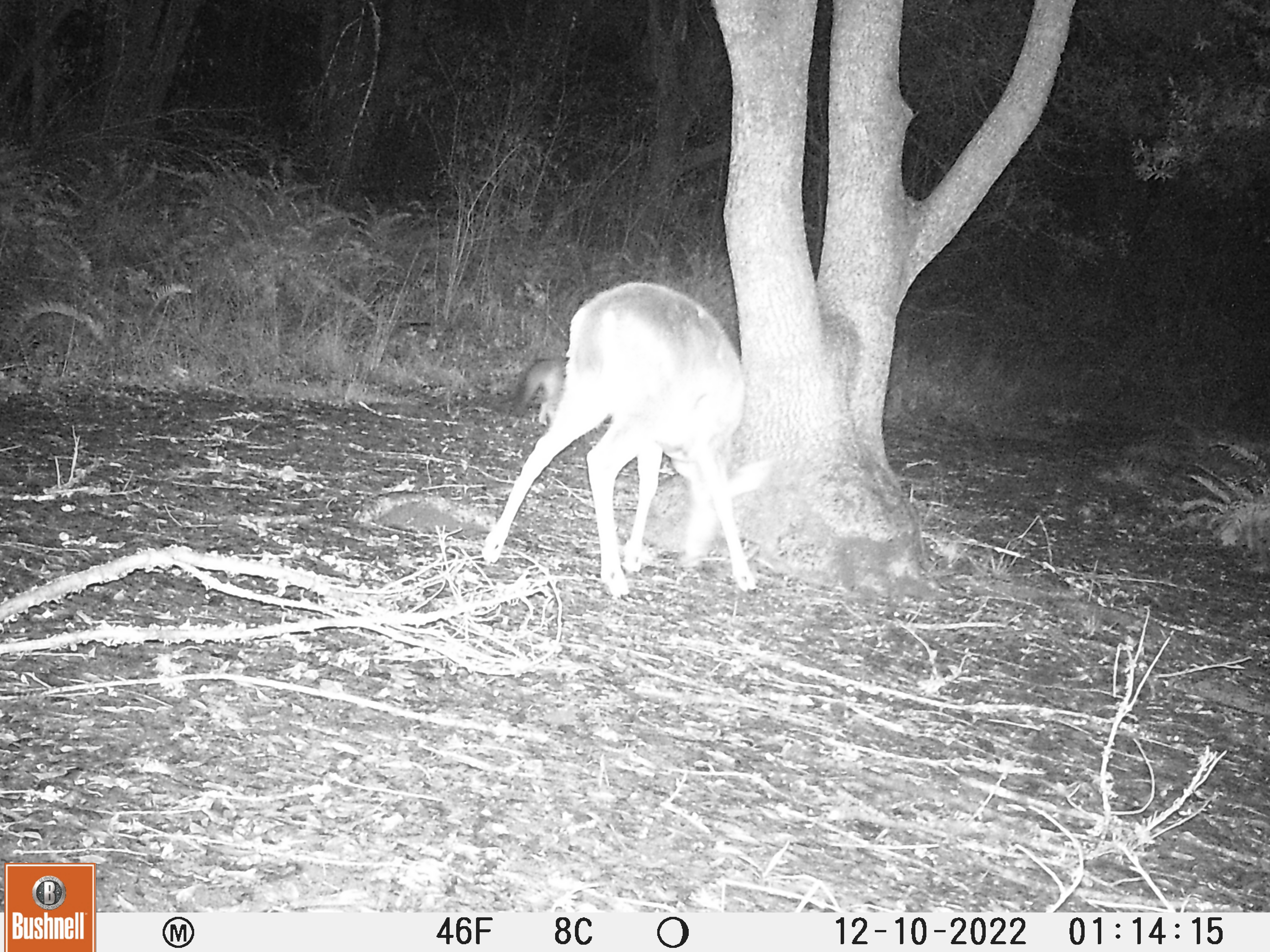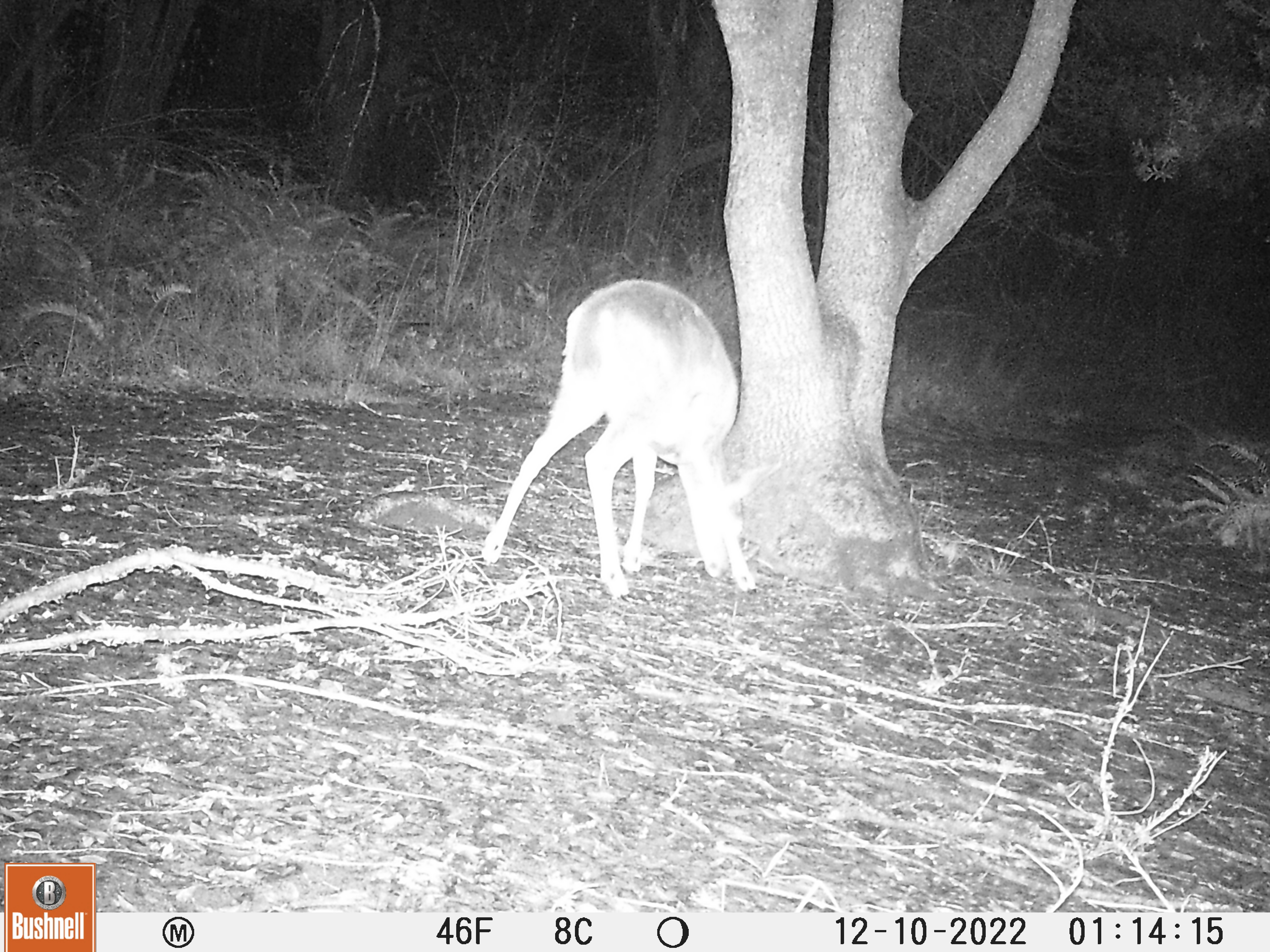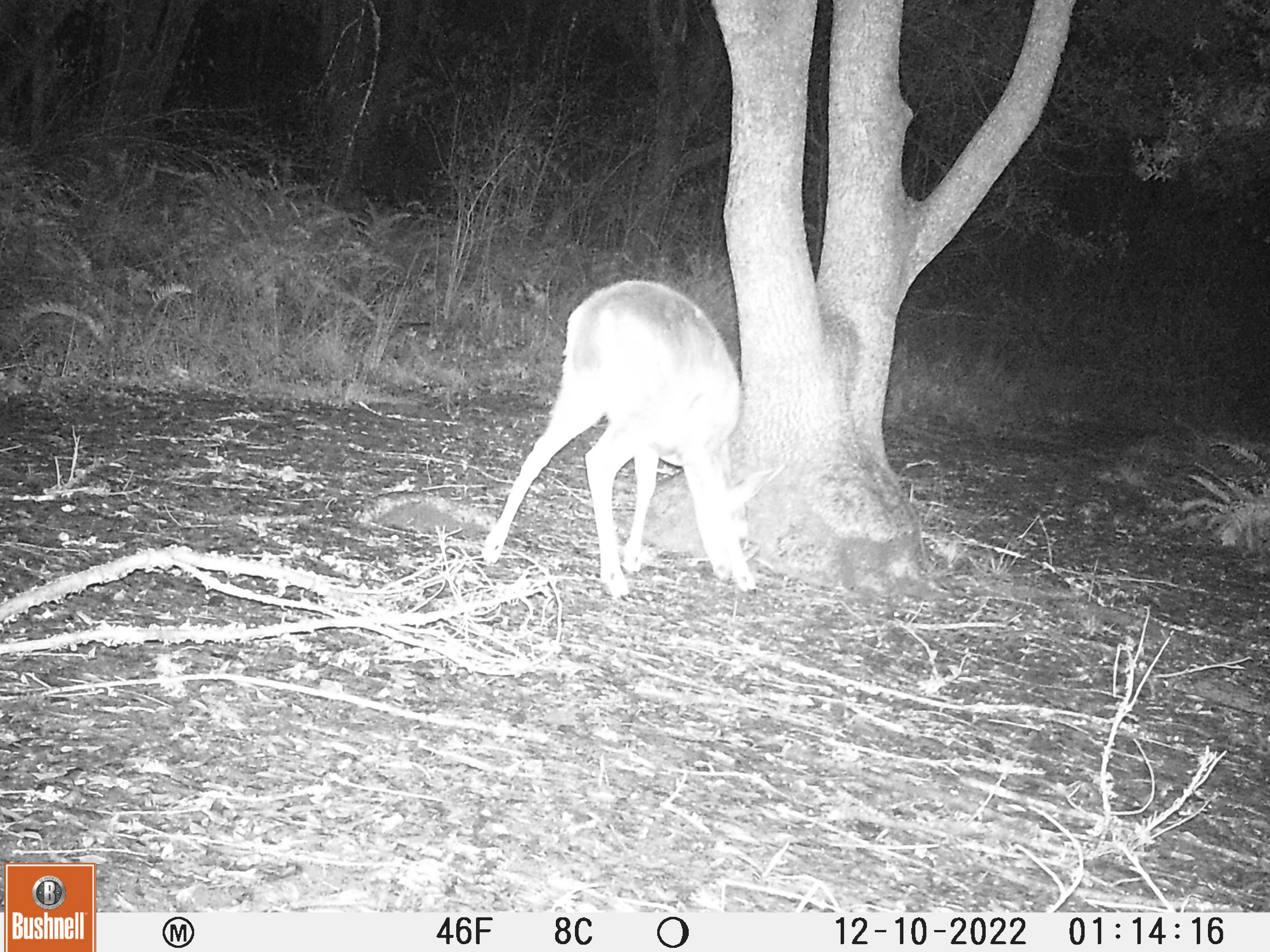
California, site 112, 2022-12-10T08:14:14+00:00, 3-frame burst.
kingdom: Animalia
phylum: Chordata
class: Mammalia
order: Artiodactyla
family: Cervidae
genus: Odocoileus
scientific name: Odocoileus hemionus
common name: mule deer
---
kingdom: Animalia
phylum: Chordata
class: Mammalia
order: Carnivora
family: Canidae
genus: Urocyon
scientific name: Urocyon cinereoargenteus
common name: gray fox